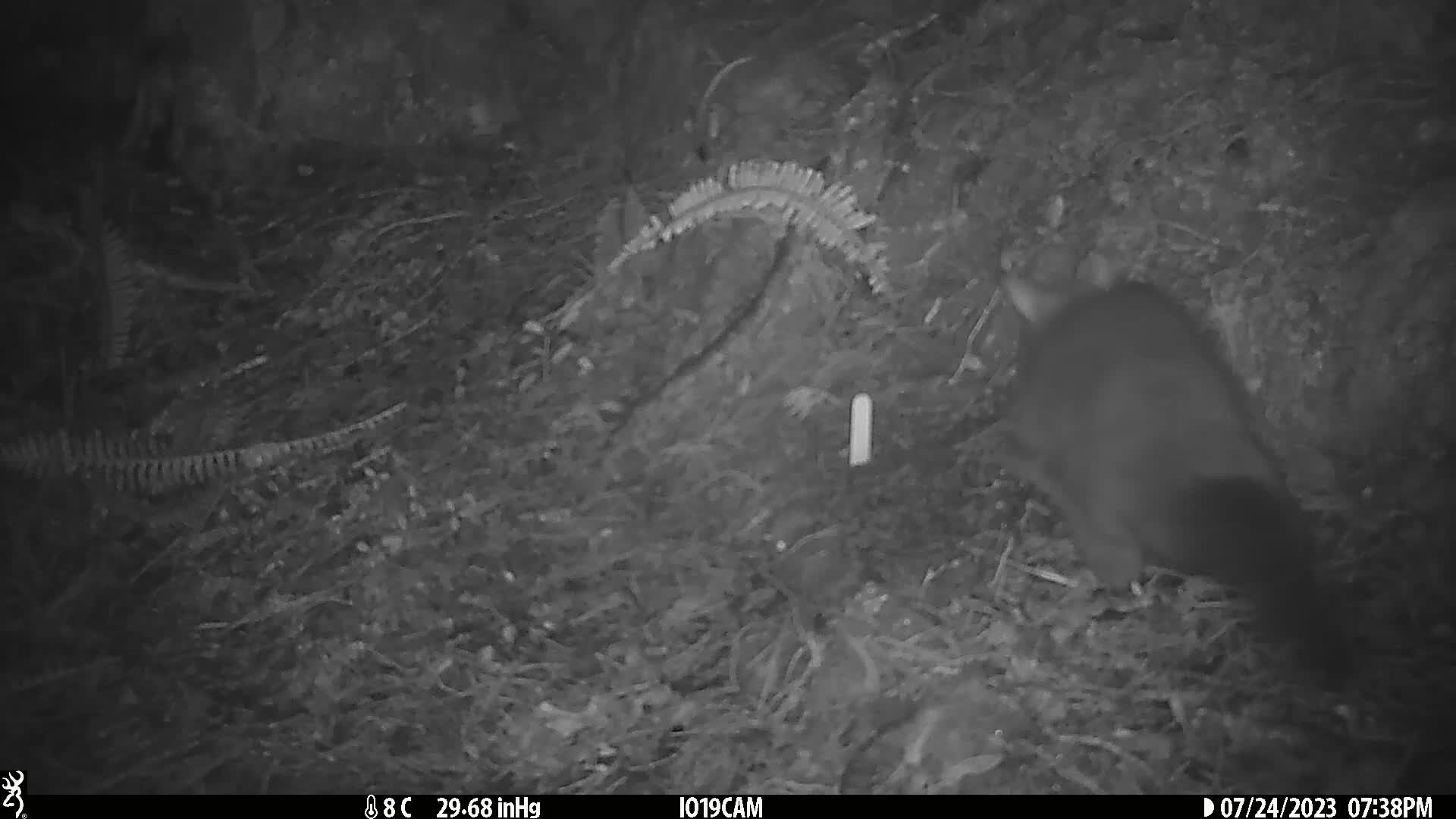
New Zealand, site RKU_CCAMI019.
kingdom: Animalia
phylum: Chordata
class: Mammalia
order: Diprotodontia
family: Phalangeridae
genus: Trichosurus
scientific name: Trichosurus vulpecula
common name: common brushtail possum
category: possum